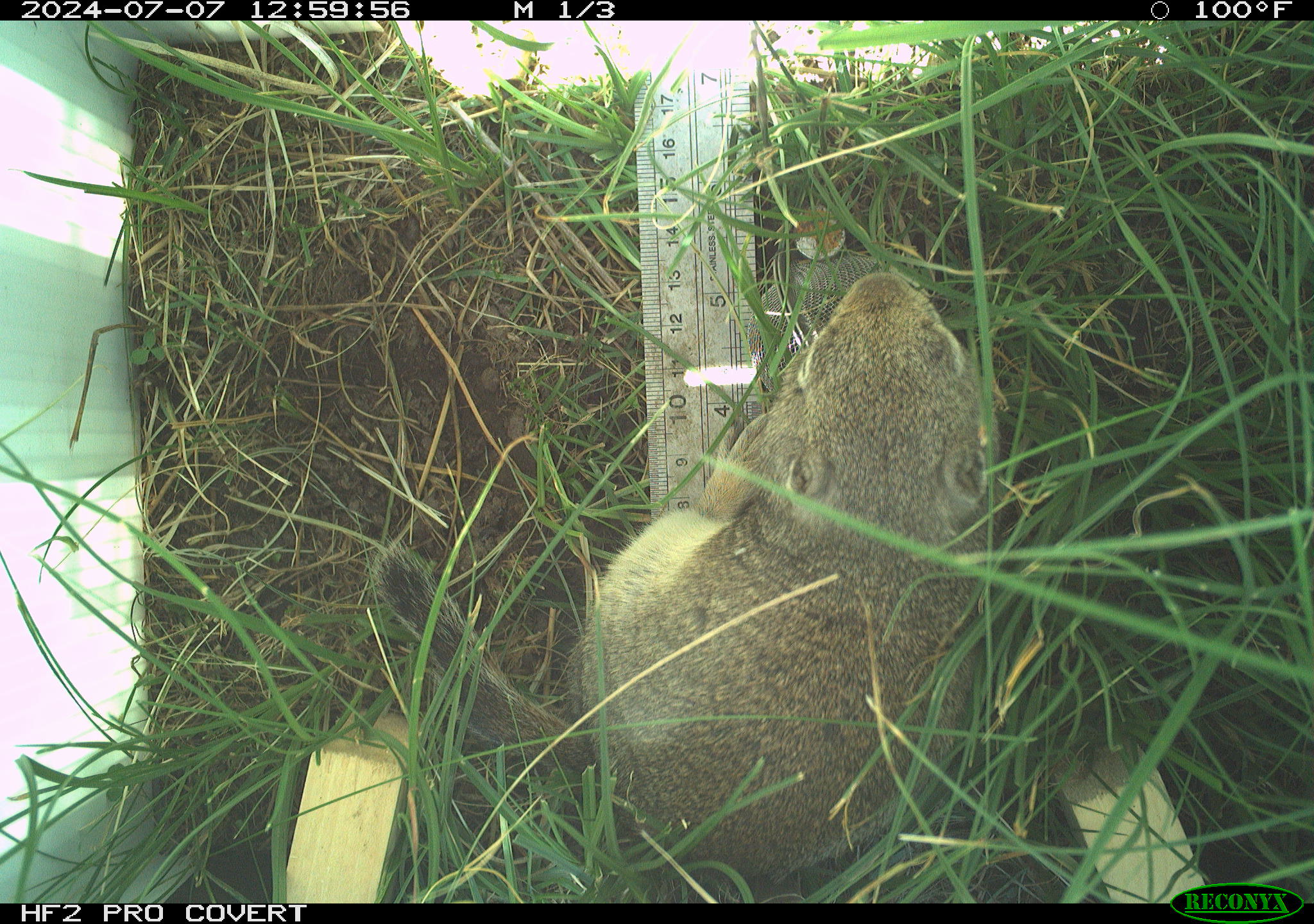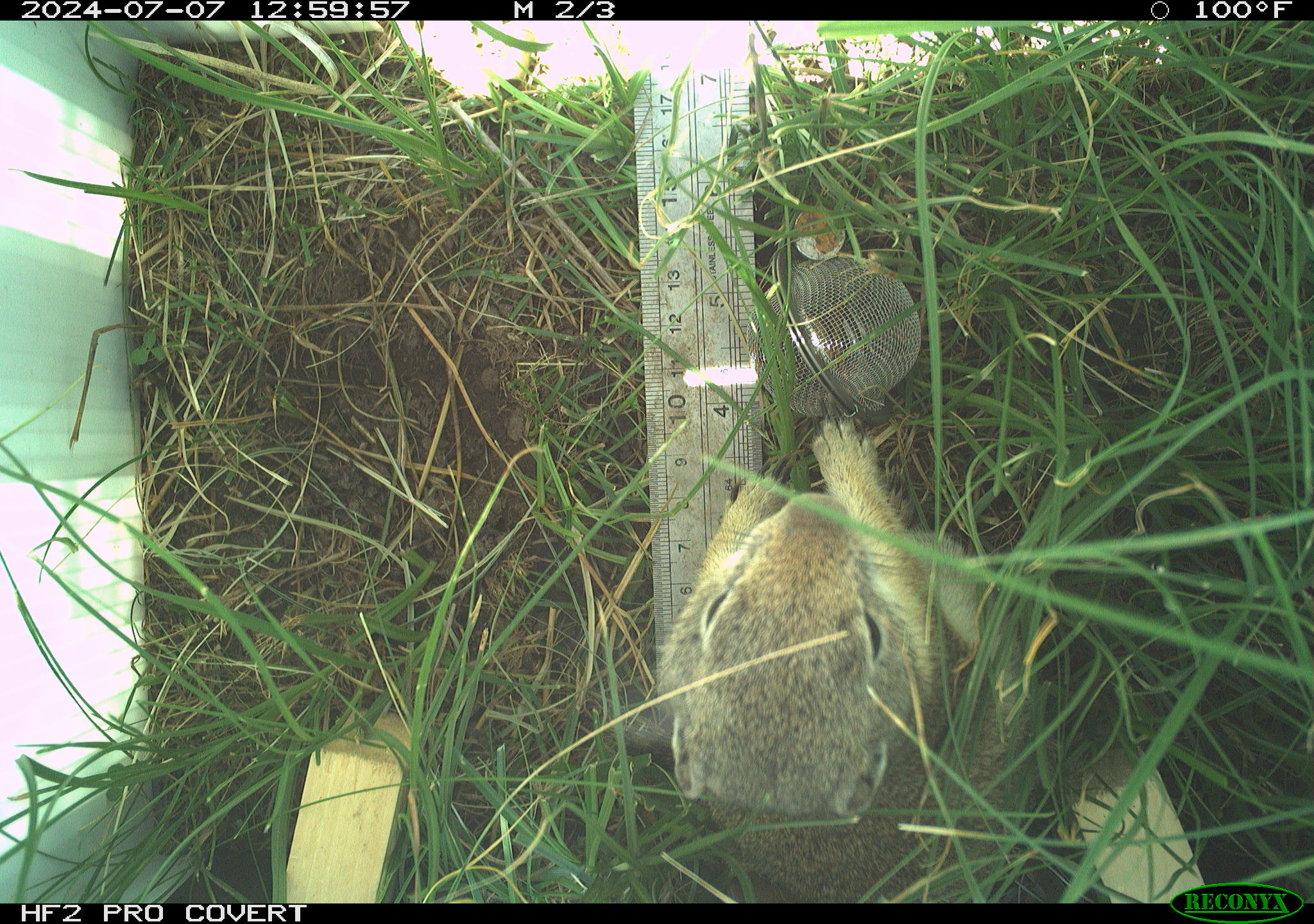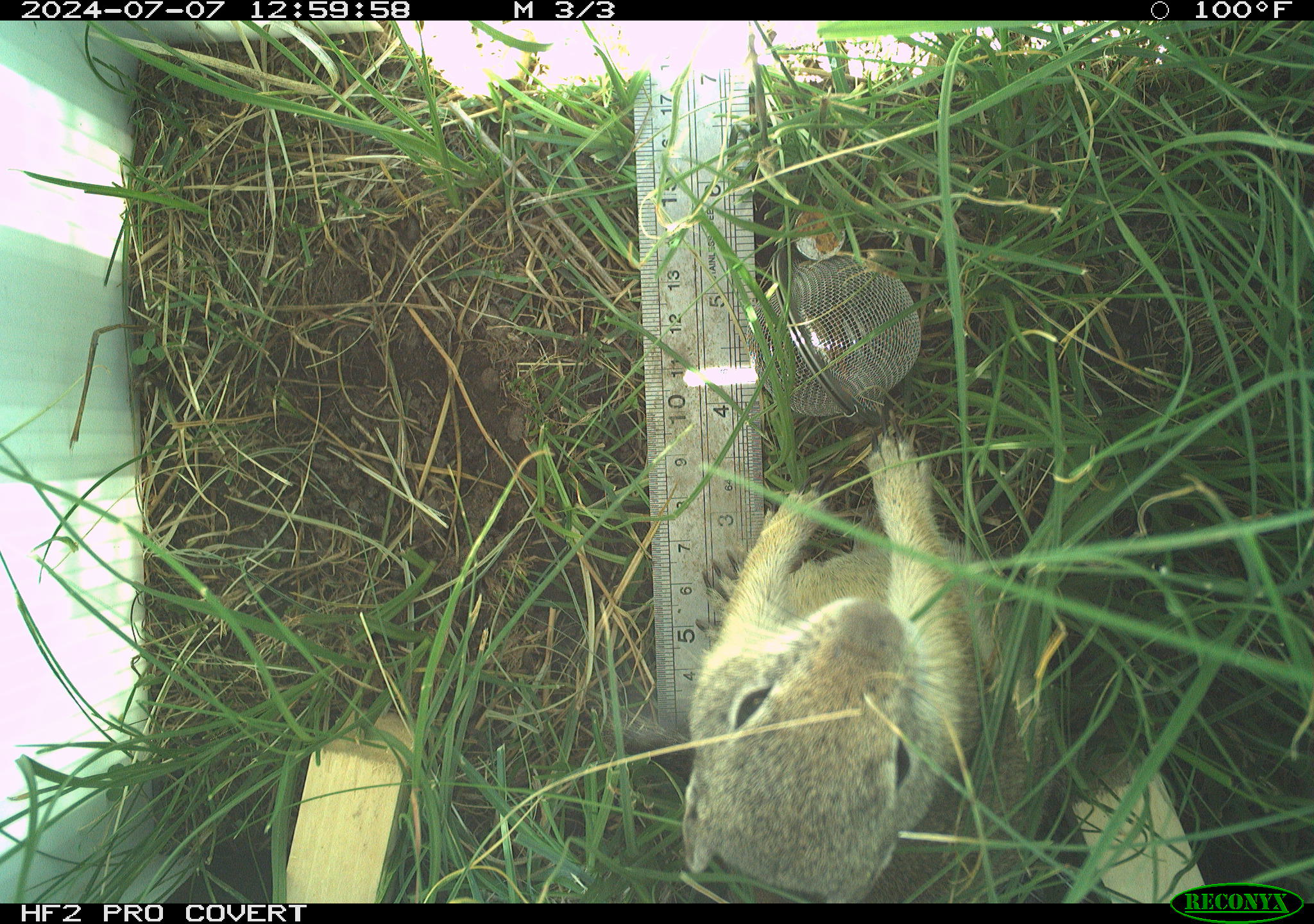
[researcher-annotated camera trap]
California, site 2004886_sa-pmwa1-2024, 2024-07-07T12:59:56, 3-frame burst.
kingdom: Animalia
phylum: Chordata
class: Mammalia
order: Rodentia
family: Sciuridae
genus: Urocitellus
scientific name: Urocitellus beldingi beldingi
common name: belding's ground squirrel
Belding's ground squirrel (Urocitellus beldingi beldingi).